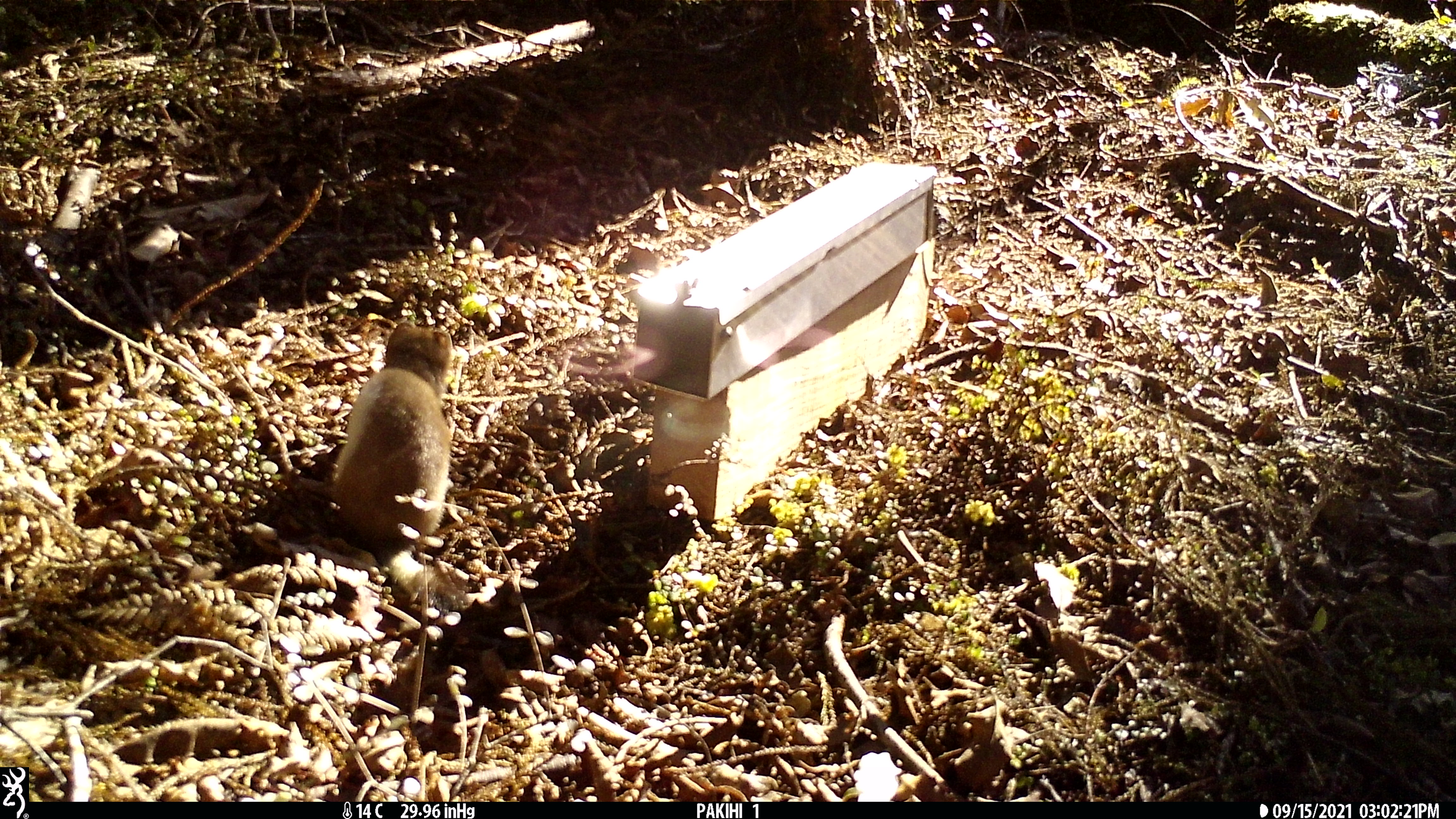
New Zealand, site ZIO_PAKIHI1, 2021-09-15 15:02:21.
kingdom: Animalia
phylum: Chordata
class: Mammalia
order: Carnivora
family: Mustelidae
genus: Mustela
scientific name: Mustela erminea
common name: stoat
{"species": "stoat (Mustela erminea)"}